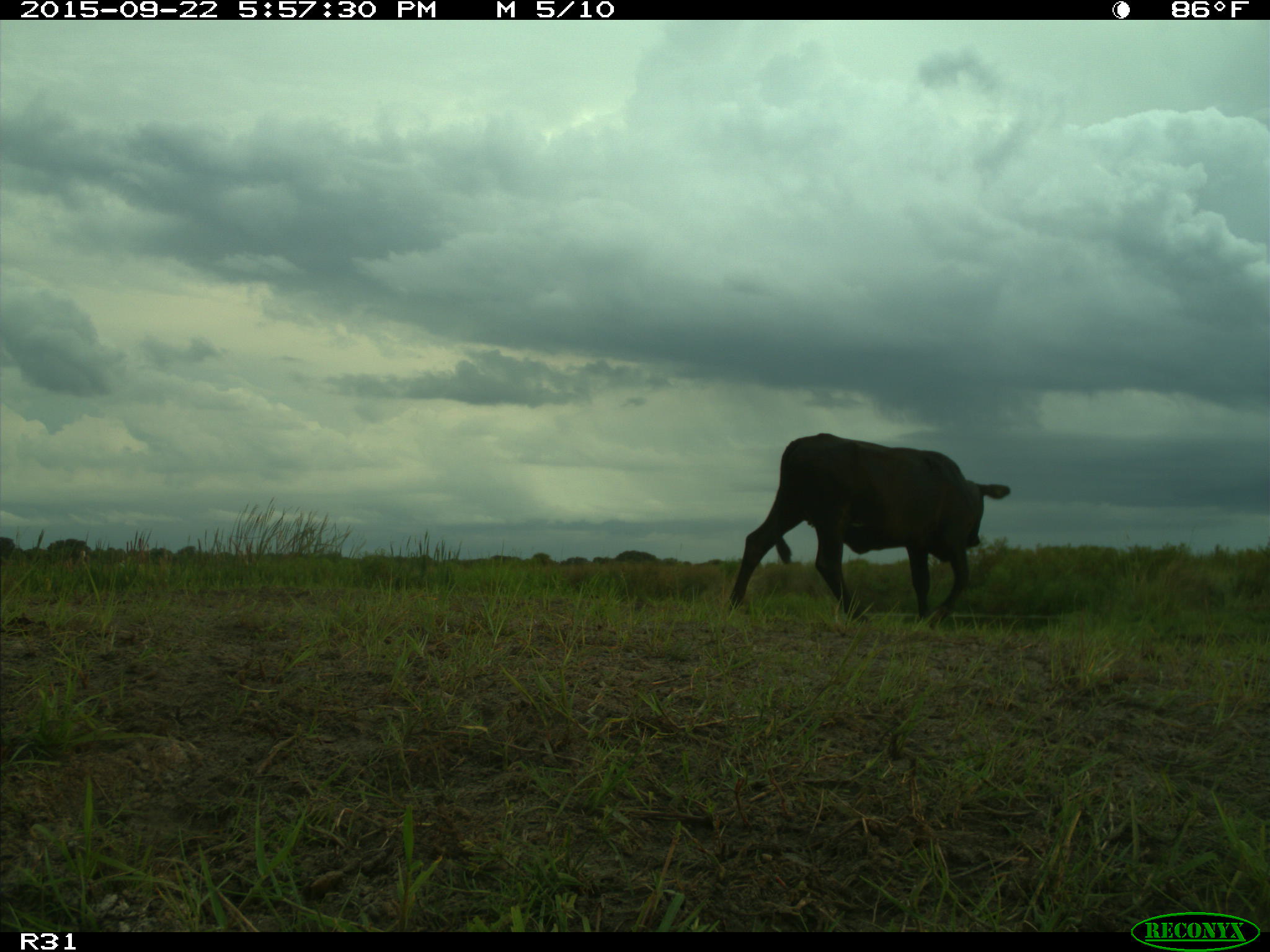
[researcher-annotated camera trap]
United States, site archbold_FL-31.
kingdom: Animalia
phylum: Chordata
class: Mammalia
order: Artiodactyla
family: Bovidae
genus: Bos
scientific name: Bos taurus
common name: domestic cow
Bos taurus (domestic cow).